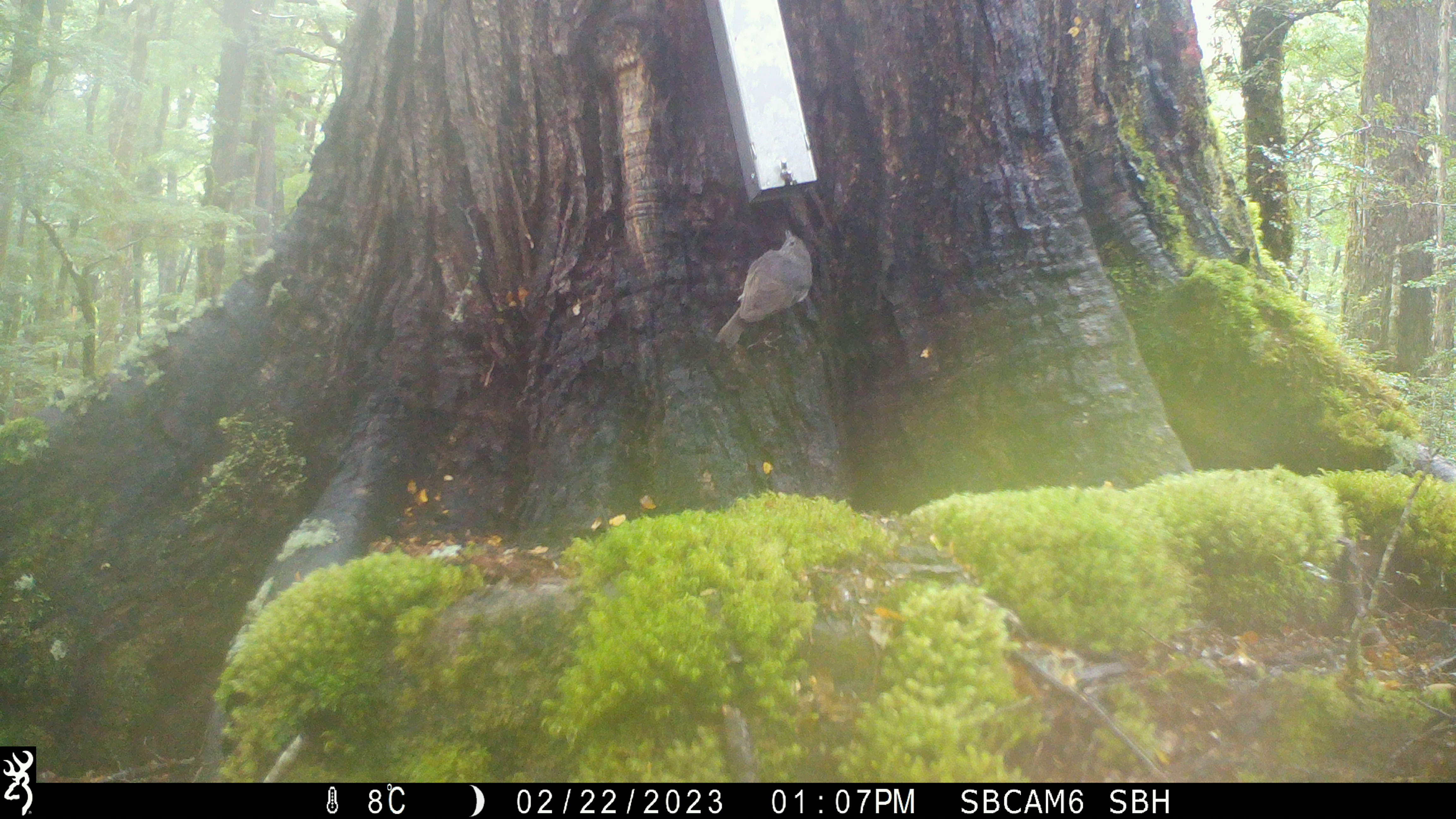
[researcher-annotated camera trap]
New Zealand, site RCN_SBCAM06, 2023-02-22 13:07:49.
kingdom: Animalia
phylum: Chordata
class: Aves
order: Passeriformes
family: Petroicidae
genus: Petroica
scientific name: Petroica australis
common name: new zealand robin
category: robin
Robin (new zealand robin) (Petroica australis).